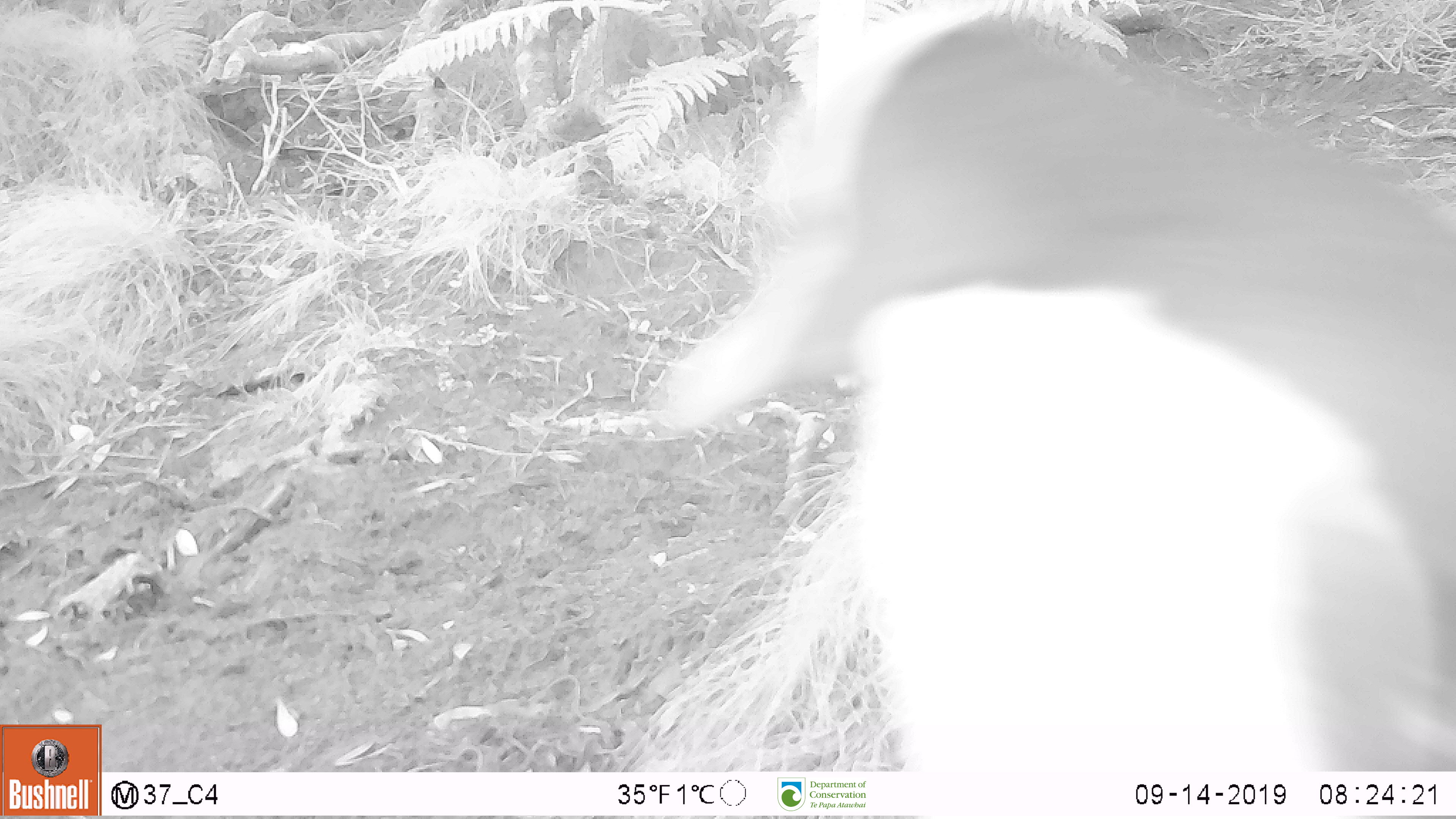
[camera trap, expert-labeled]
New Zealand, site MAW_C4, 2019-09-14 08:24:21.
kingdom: Animalia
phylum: Chordata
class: Aves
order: Sphenisciformes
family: Spheniscidae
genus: Megadyptes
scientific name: Megadyptes antipodes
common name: yellow-eyed penguin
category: yellow eyed penguin